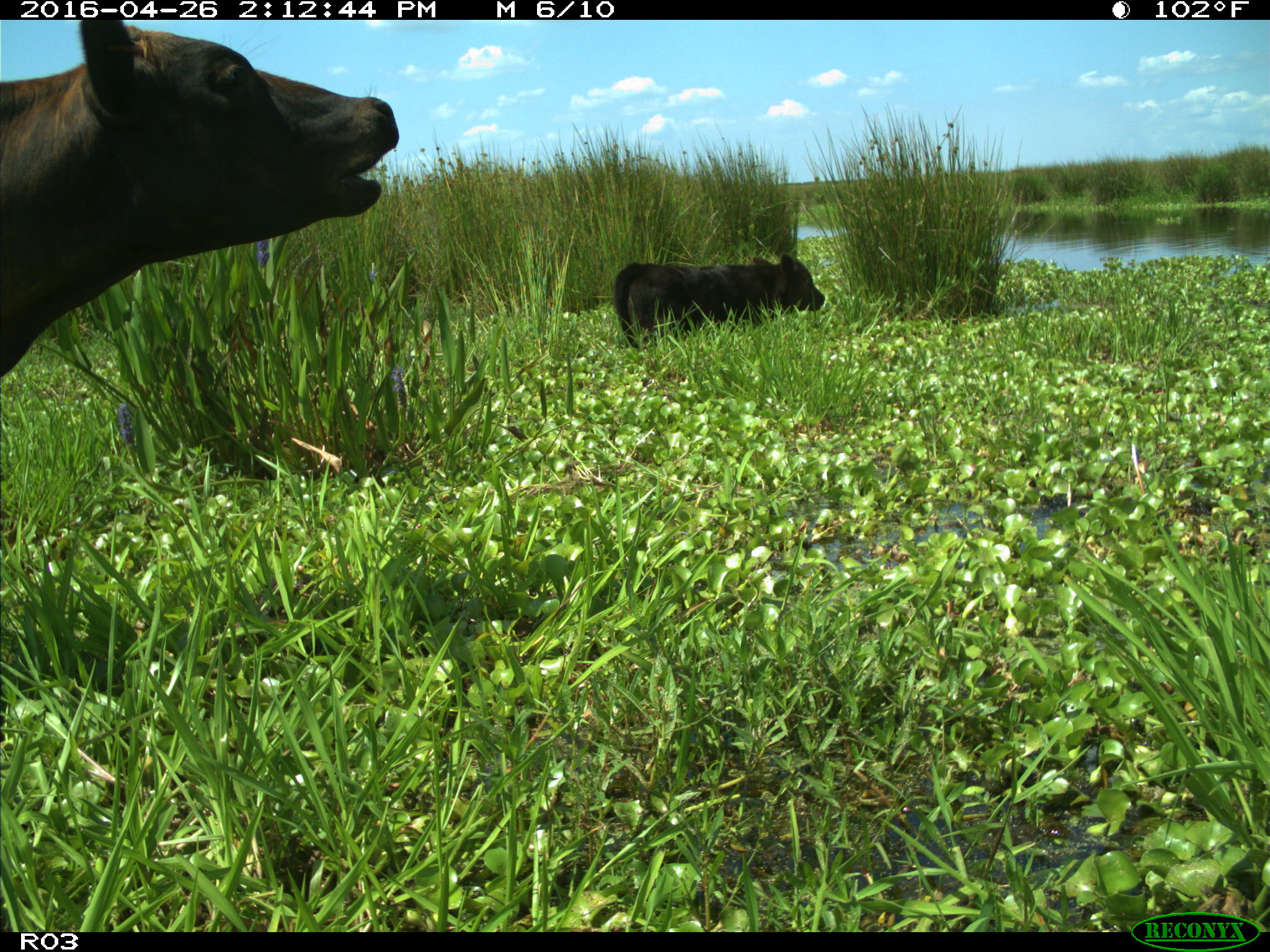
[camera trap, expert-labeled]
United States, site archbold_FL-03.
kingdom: Animalia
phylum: Chordata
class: Mammalia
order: Artiodactyla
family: Bovidae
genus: Bos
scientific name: Bos taurus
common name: domestic cow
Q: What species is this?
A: Bos taurus (domestic cow).